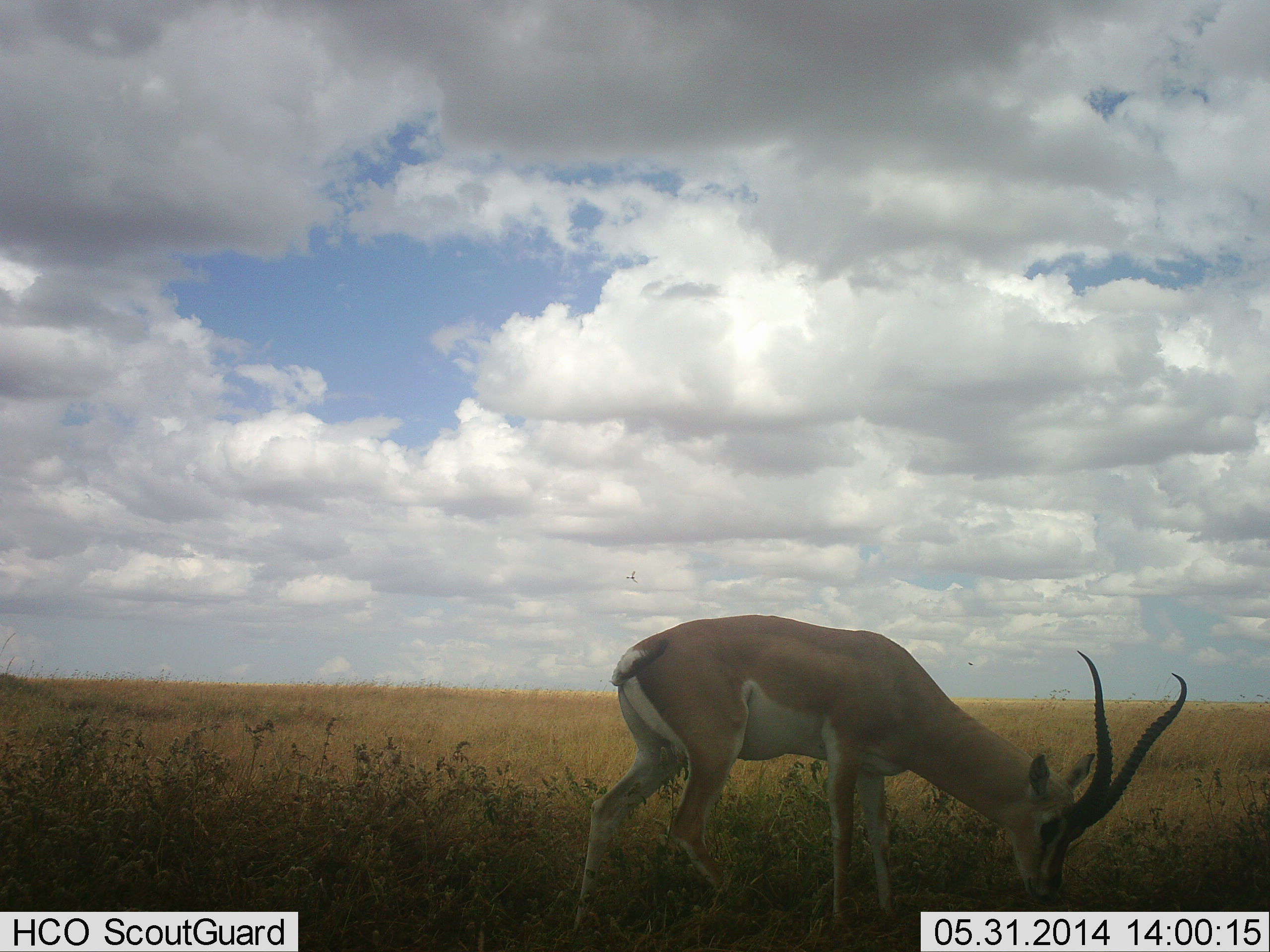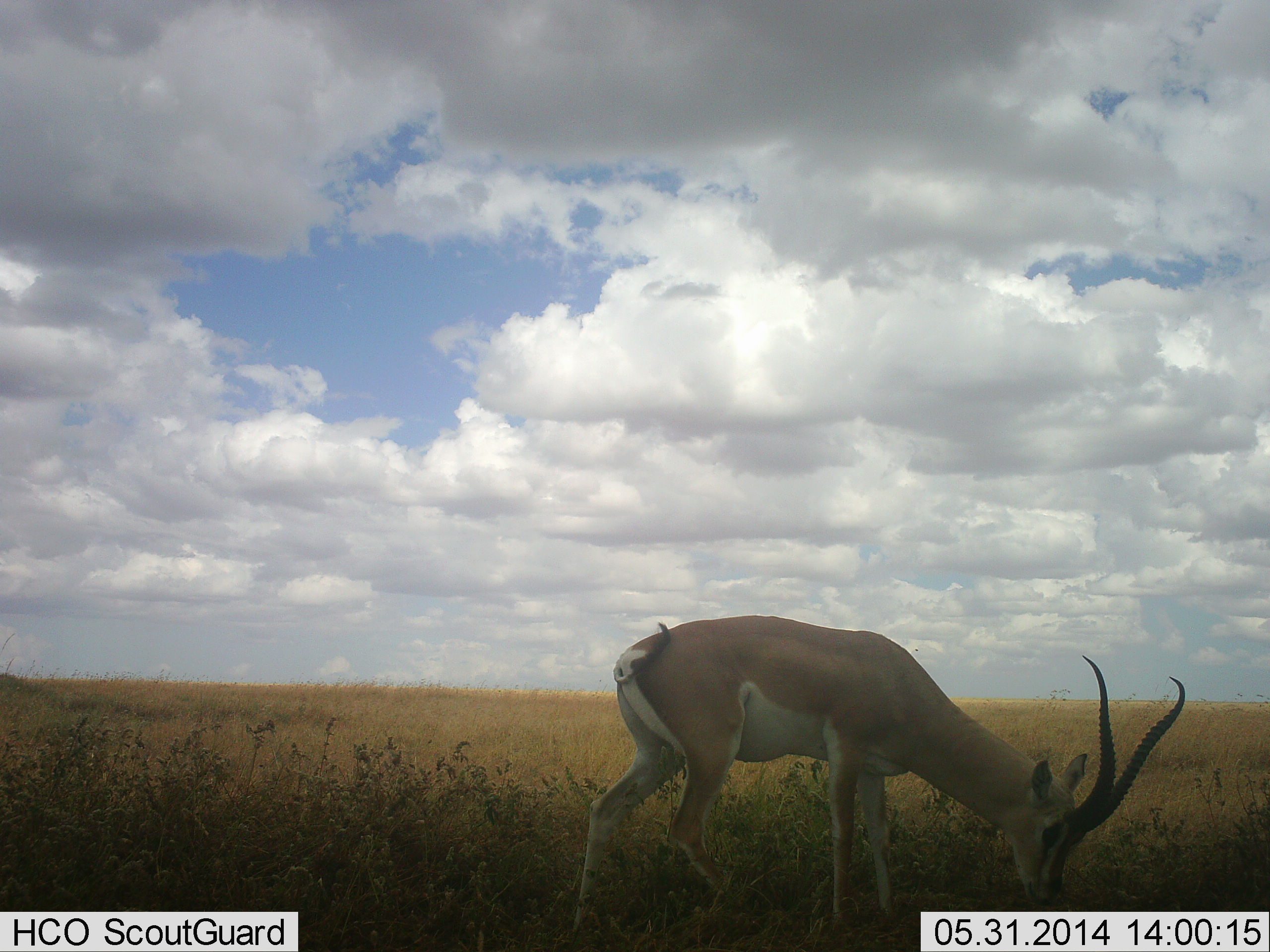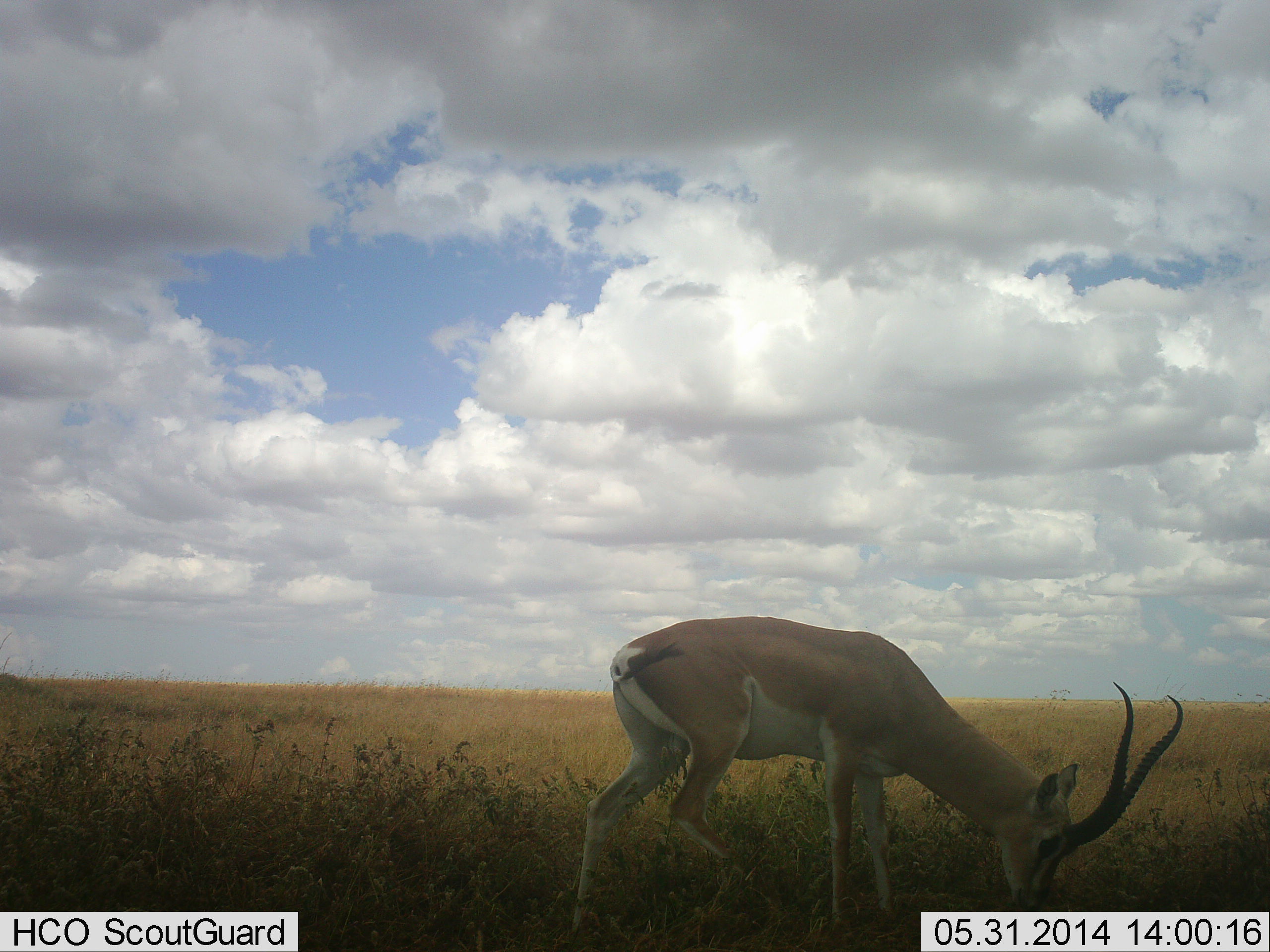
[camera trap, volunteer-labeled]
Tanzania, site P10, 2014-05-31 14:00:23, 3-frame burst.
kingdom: Animalia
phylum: Chordata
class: Mammalia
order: Artiodactyla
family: Bovidae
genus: Nanger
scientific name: Nanger granti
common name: grant's gazelle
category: gazellegrants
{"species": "gazellegrants (grant's gazelle) (Nanger granti)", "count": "1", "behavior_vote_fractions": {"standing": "20%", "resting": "0%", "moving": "0%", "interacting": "0%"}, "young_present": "0%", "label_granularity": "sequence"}